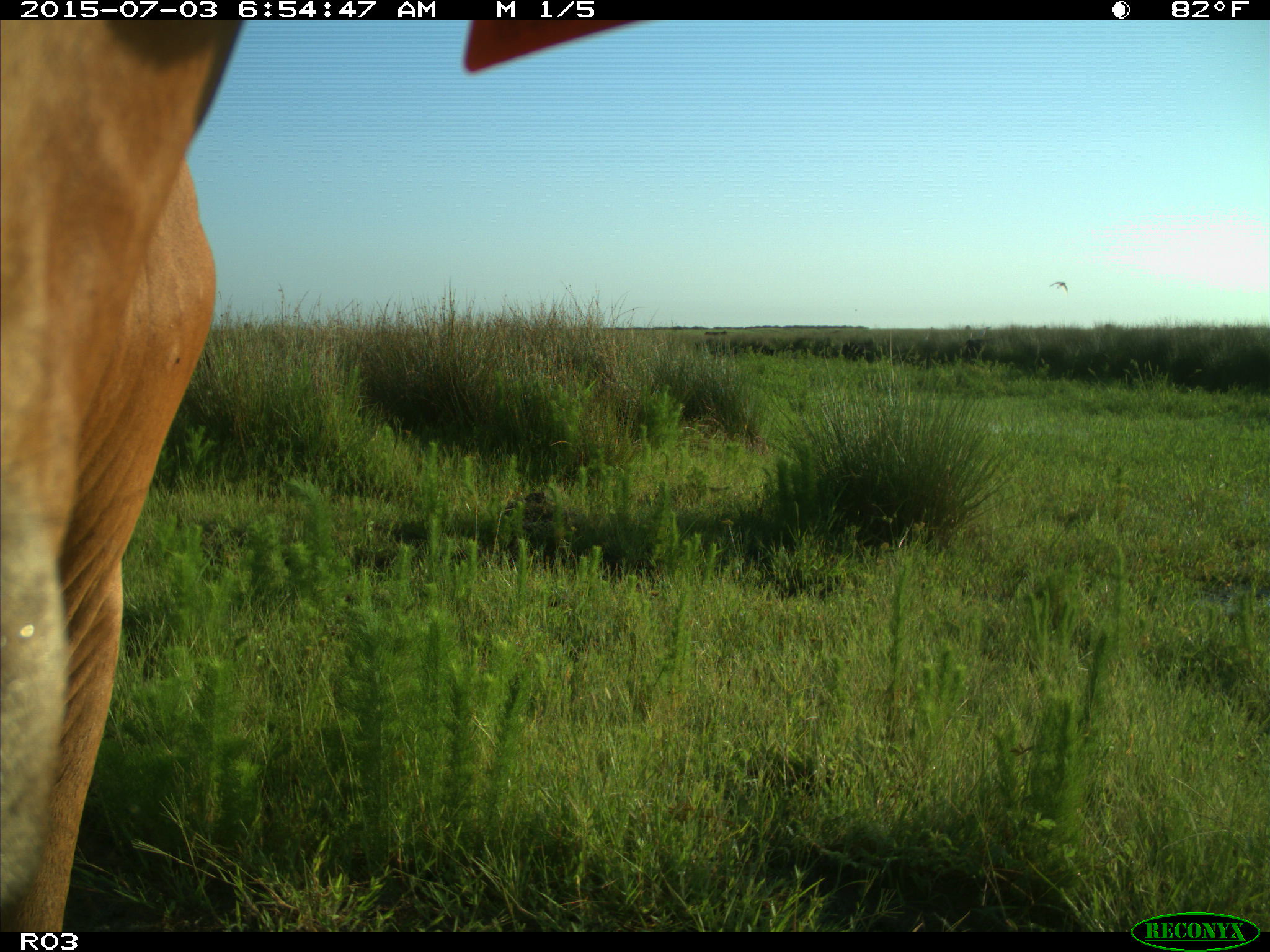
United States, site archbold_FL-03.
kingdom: Animalia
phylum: Chordata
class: Mammalia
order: Artiodactyla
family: Bovidae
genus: Bos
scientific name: Bos taurus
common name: domestic cow